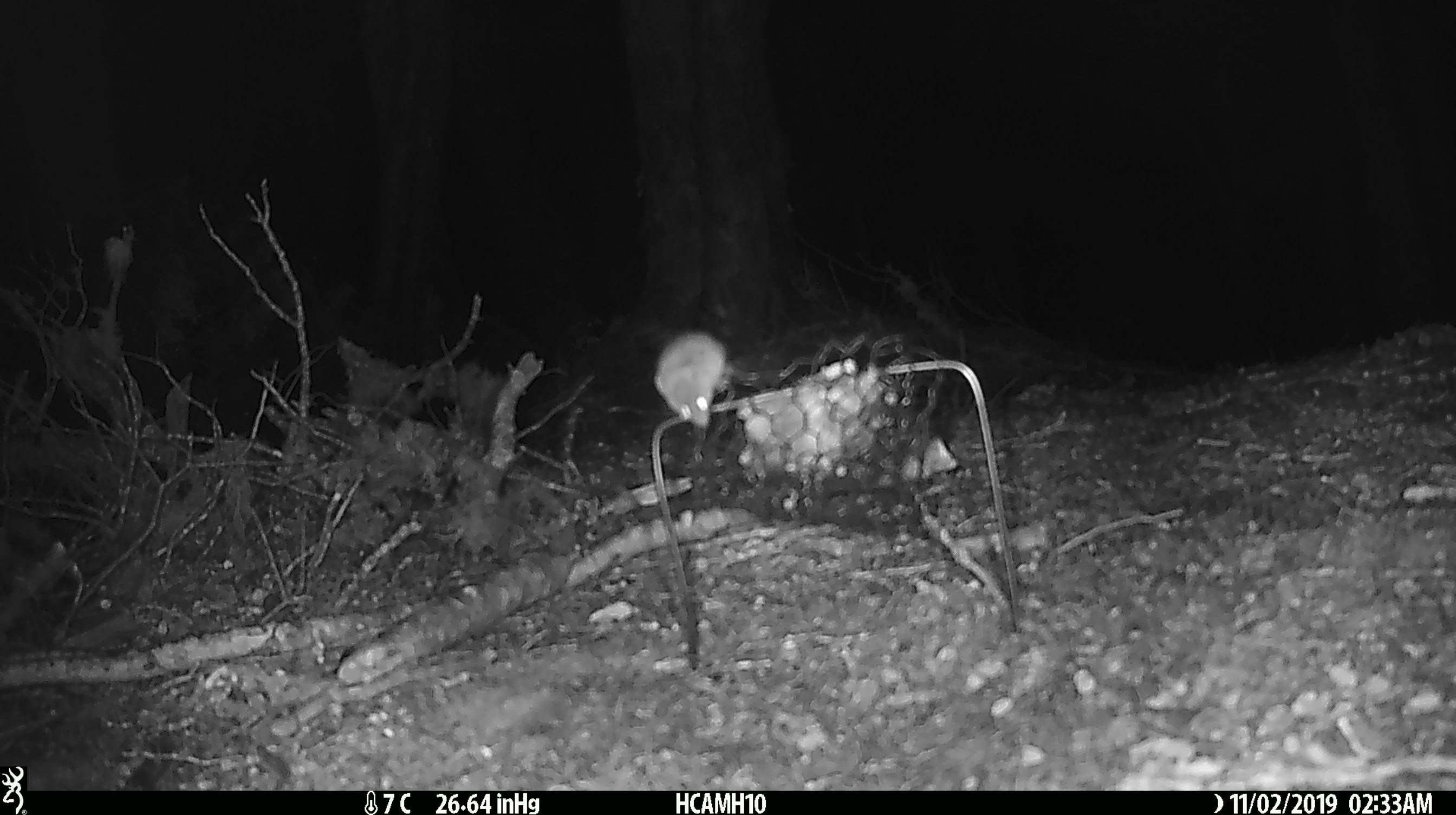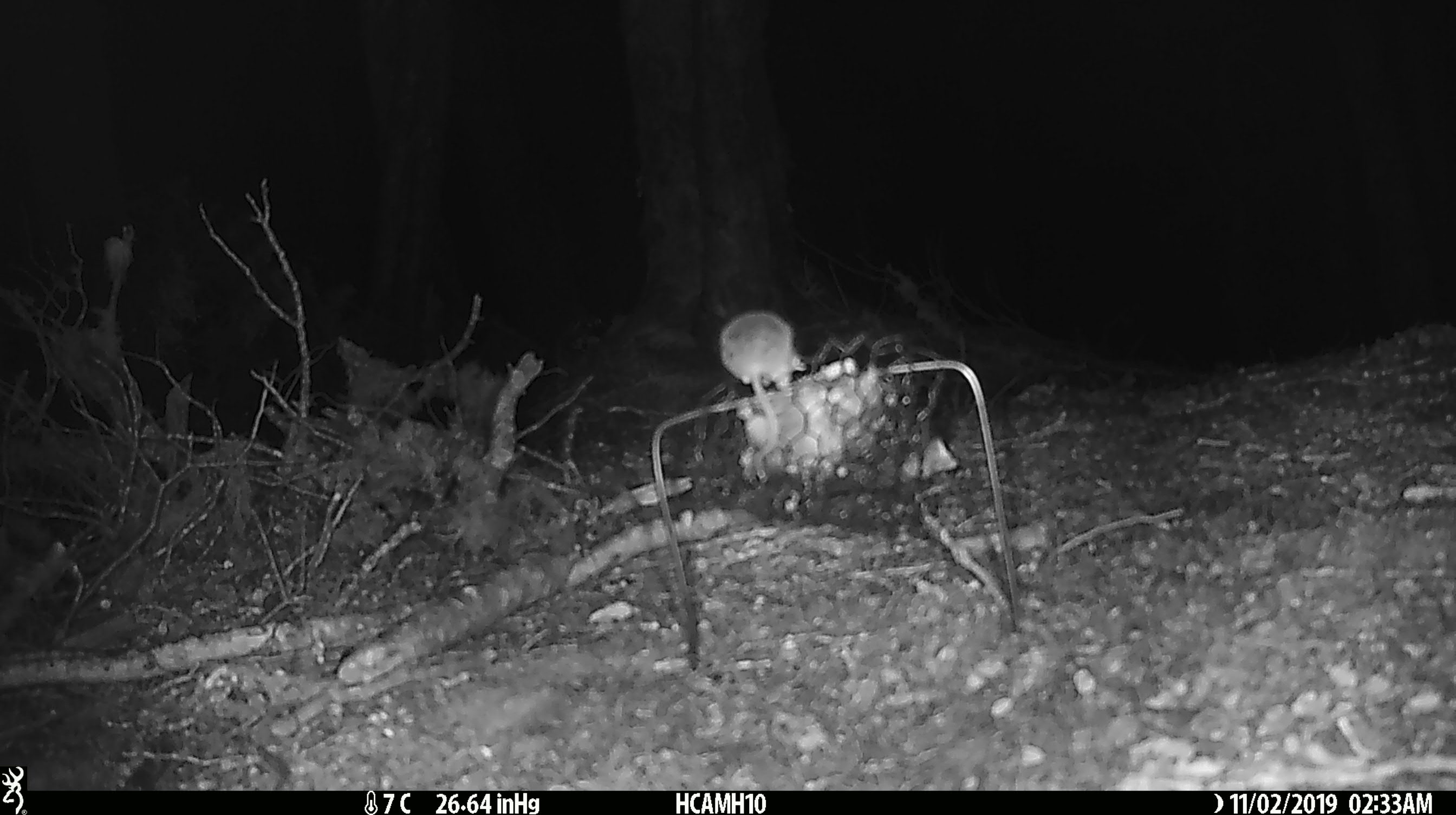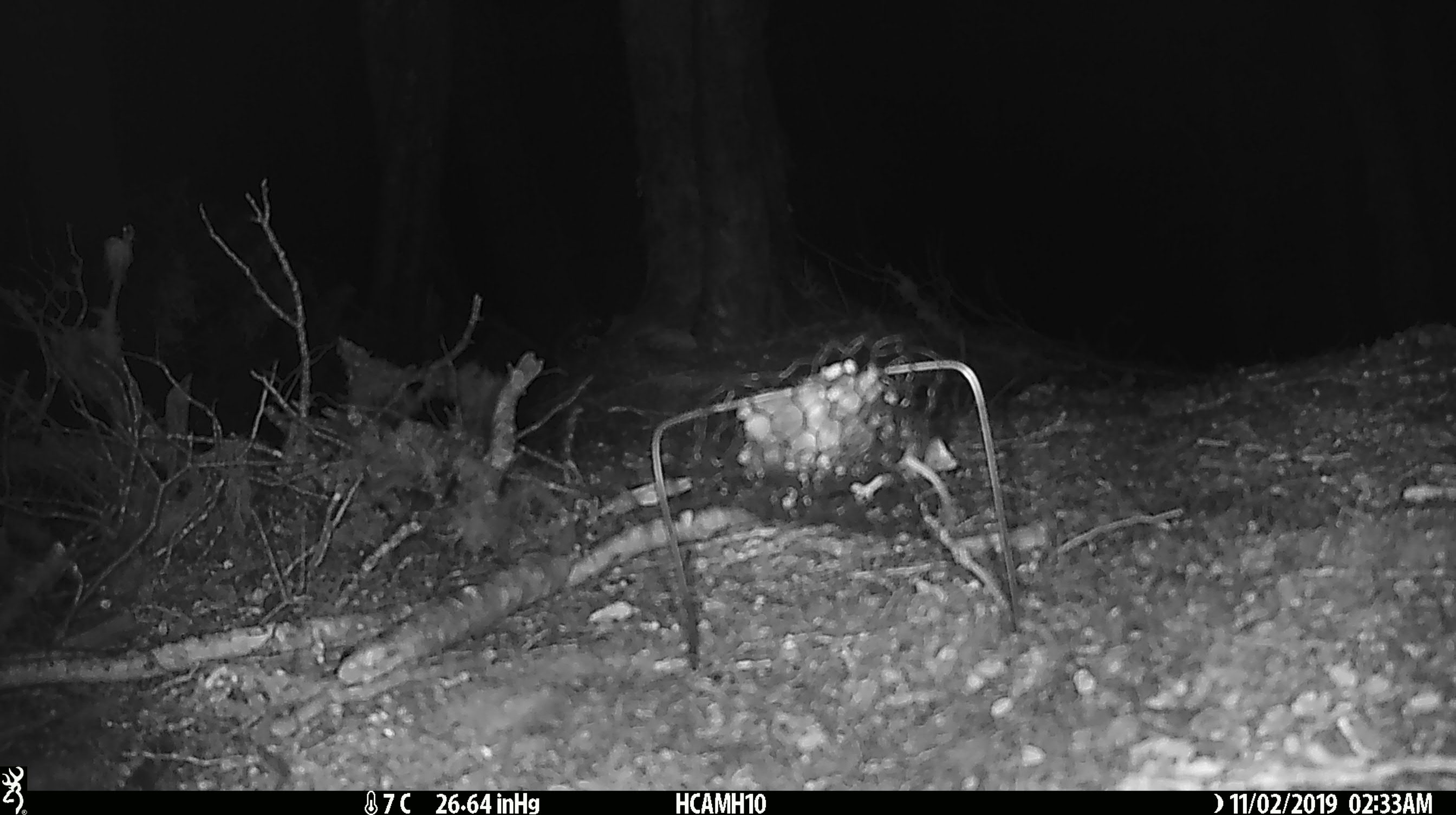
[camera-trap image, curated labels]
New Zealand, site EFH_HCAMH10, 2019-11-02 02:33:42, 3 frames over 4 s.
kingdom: Animalia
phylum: Chordata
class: Mammalia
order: Rodentia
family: Muridae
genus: Mus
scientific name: Mus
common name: mouse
Mouse (Mus).